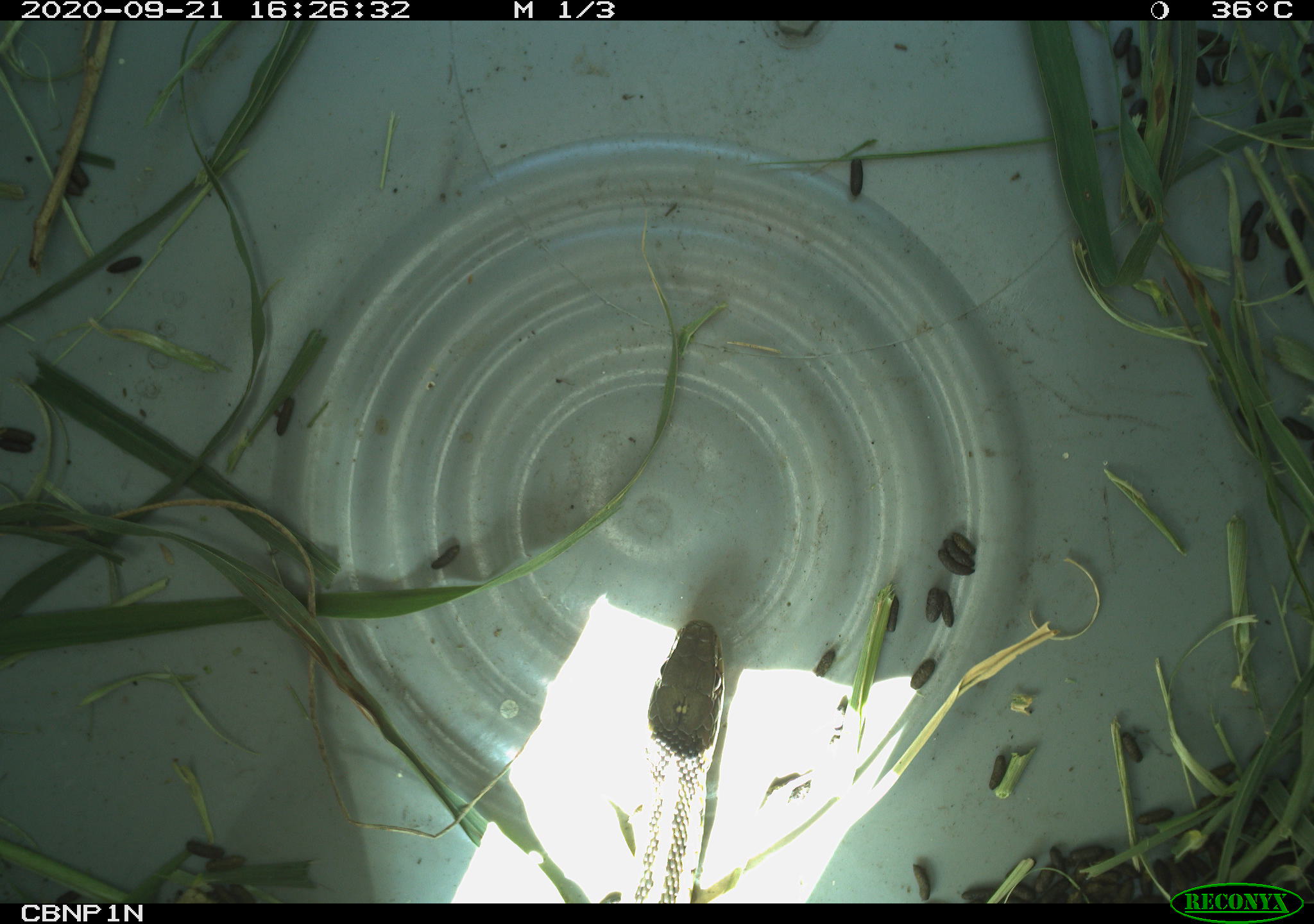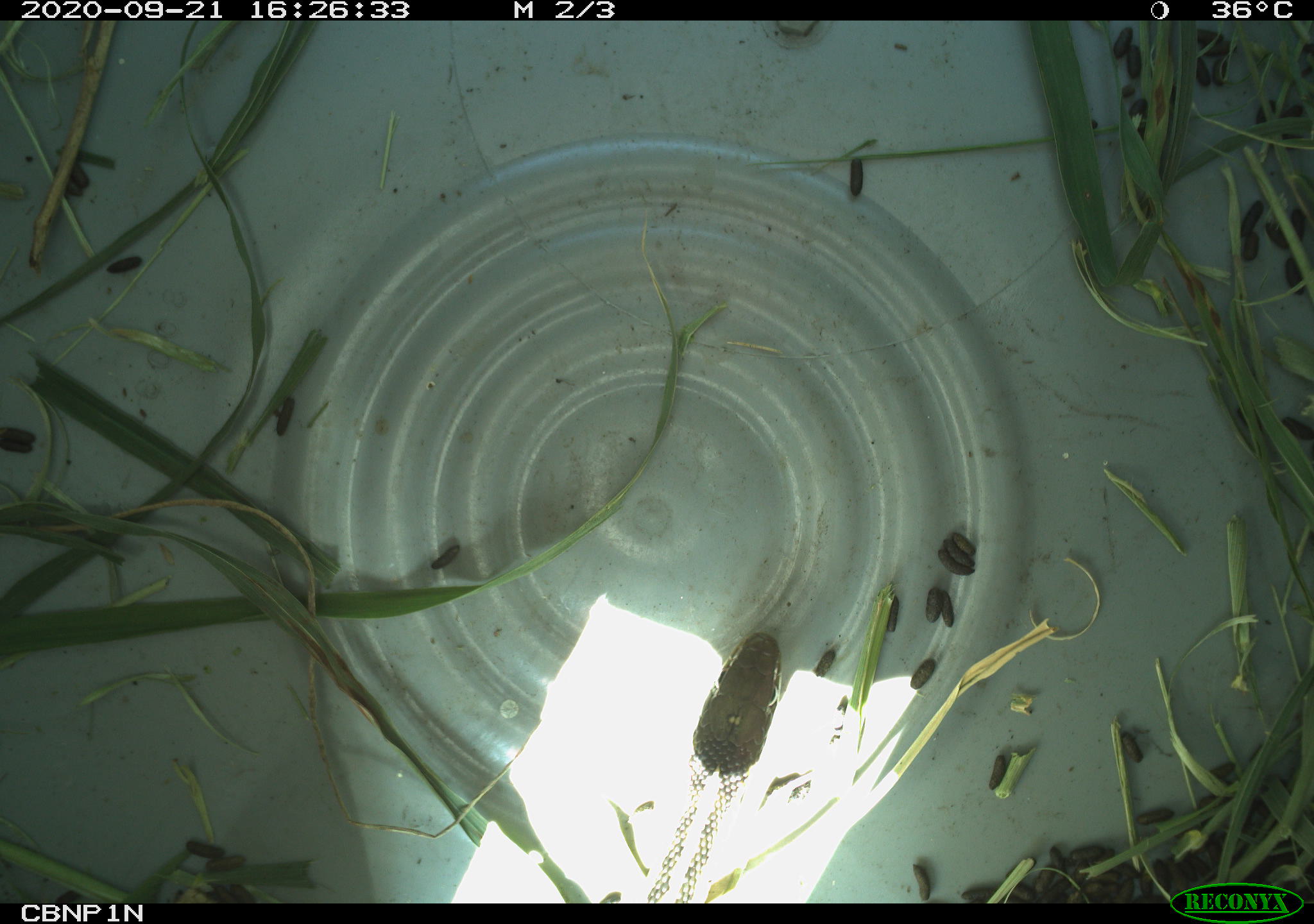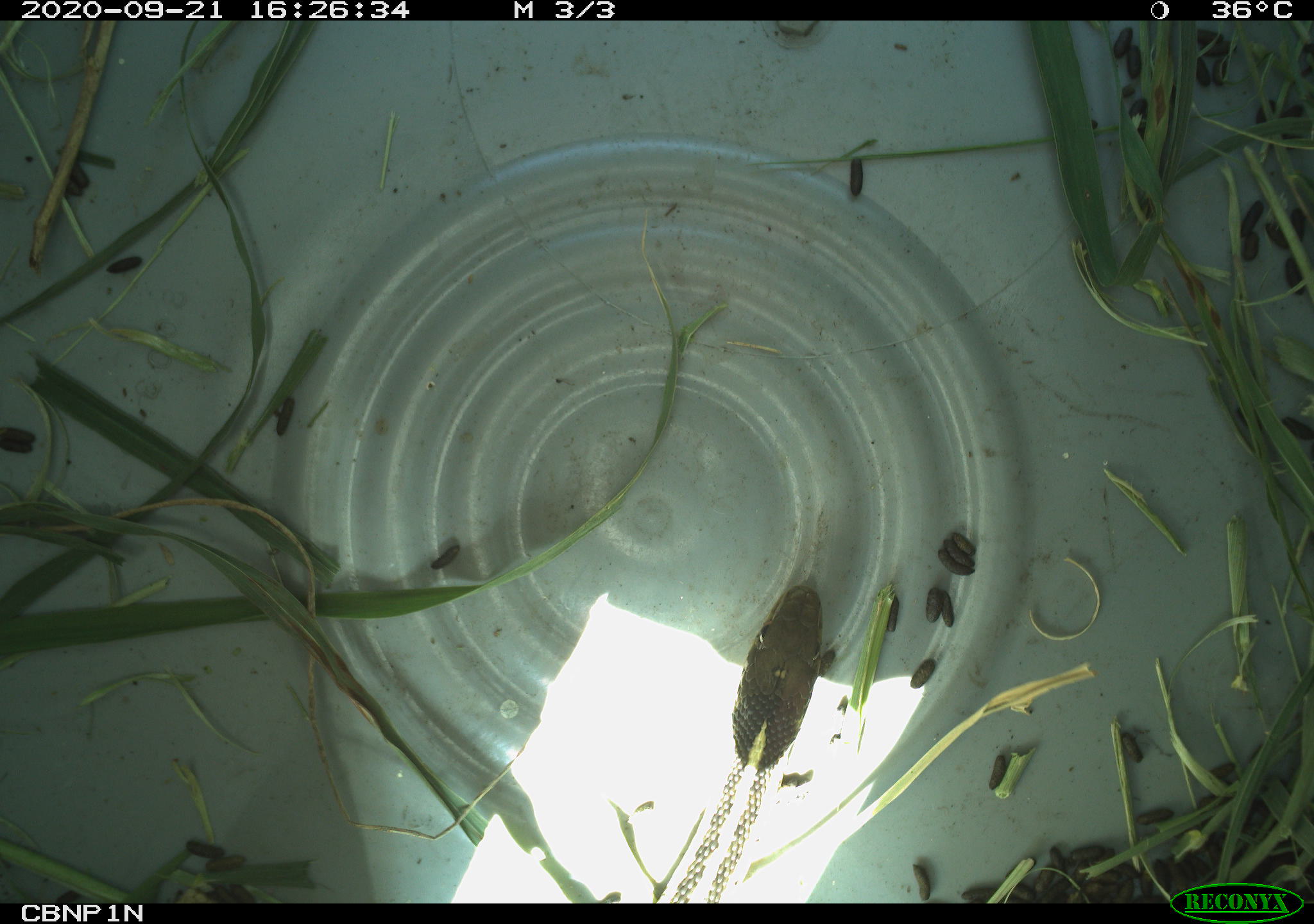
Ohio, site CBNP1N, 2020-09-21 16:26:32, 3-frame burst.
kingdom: Animalia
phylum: Chordata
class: Reptilia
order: Squamata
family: Colubridae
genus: Thamnophis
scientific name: Thamnophis sirtalis sirtalis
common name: eastern gartersnake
Eastern gartersnake (Thamnophis sirtalis sirtalis).